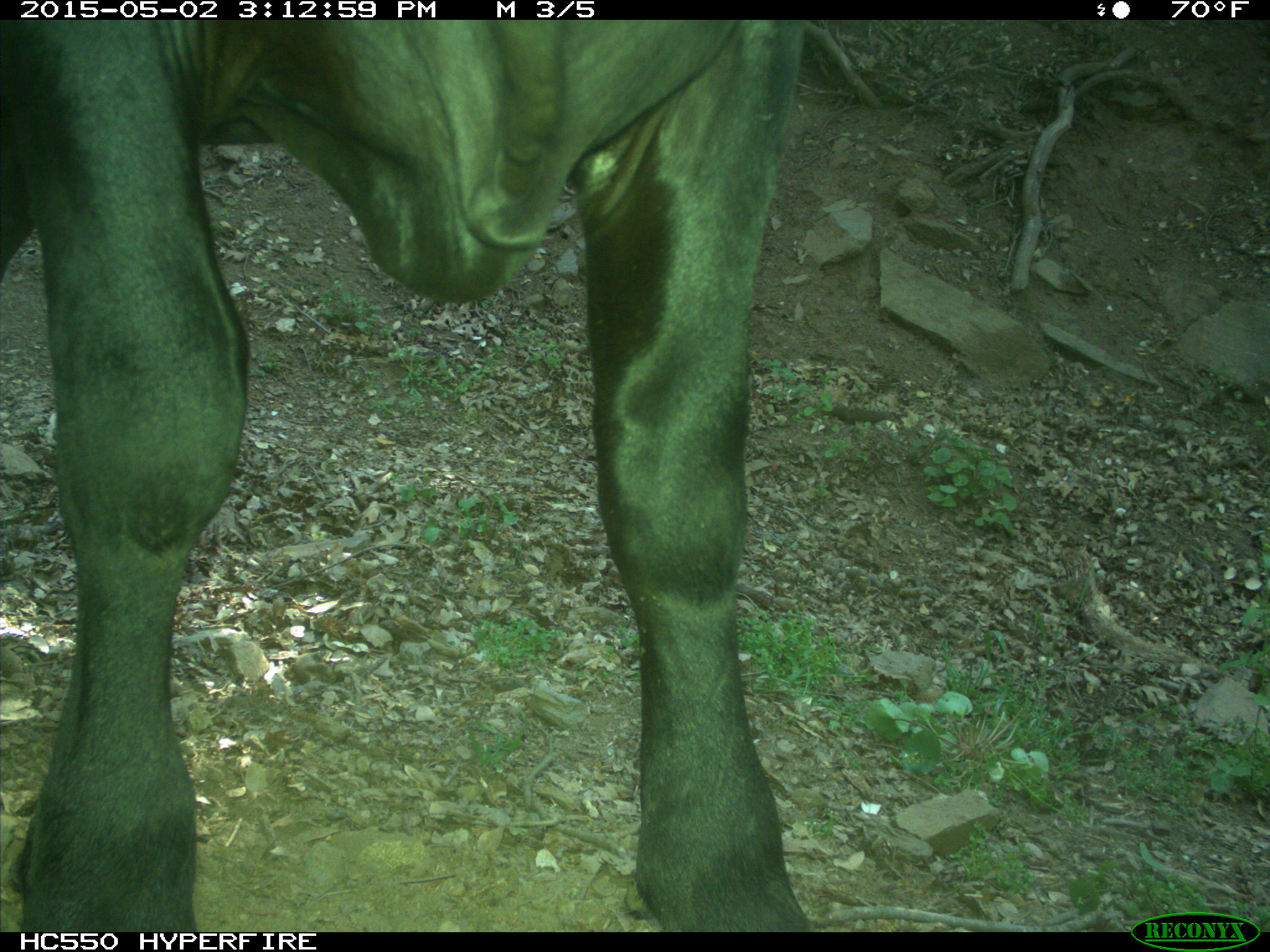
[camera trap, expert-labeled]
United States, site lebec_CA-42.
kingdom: Animalia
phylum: Chordata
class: Mammalia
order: Artiodactyla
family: Bovidae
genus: Bos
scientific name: Bos taurus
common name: domestic cow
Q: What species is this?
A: Bos taurus (domestic cow).